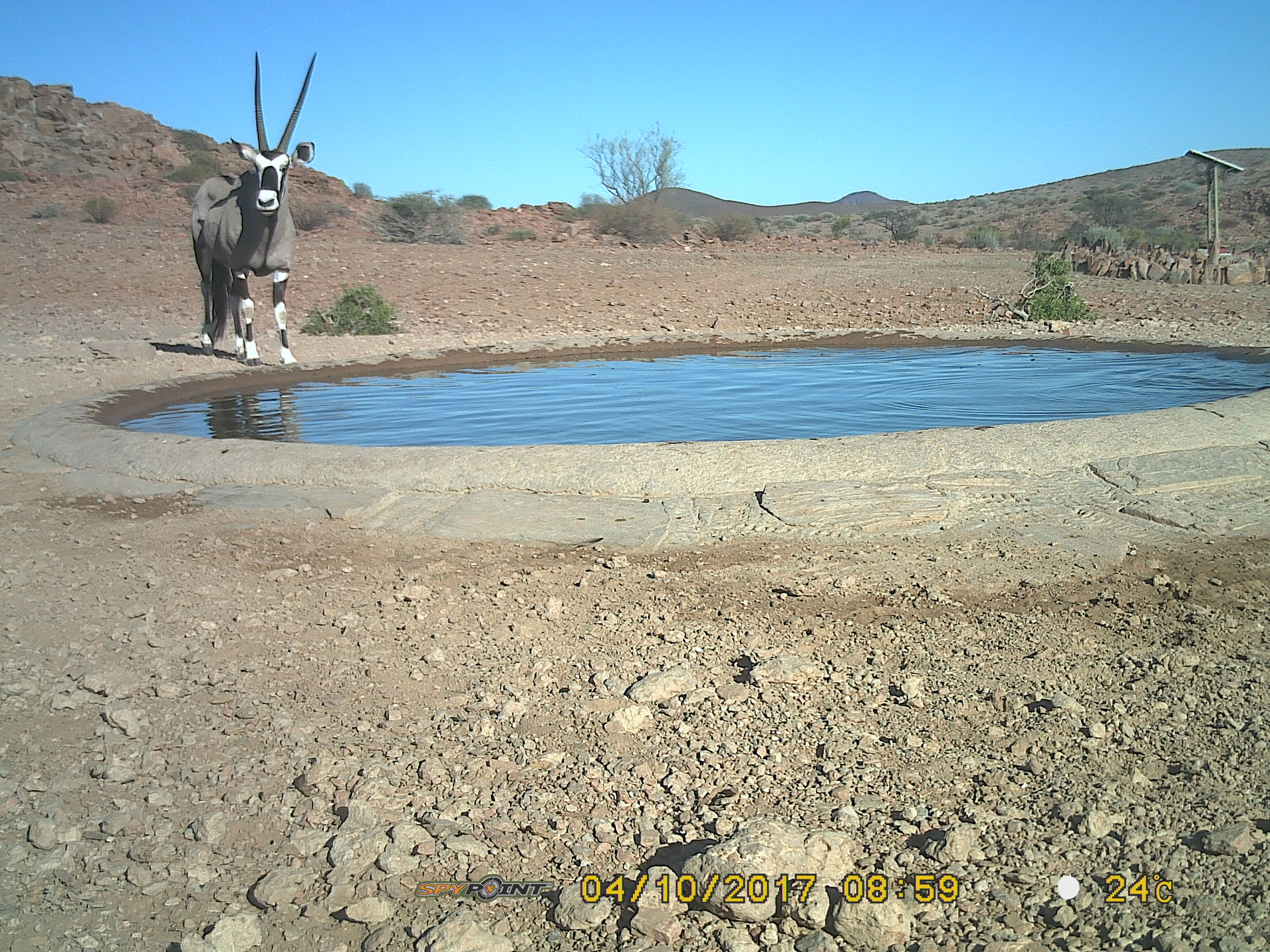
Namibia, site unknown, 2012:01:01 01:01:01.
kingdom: Animalia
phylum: Chordata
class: Mammalia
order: Artiodactyla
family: Bovidae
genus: Oryx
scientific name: Oryx gazella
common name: gemsbok